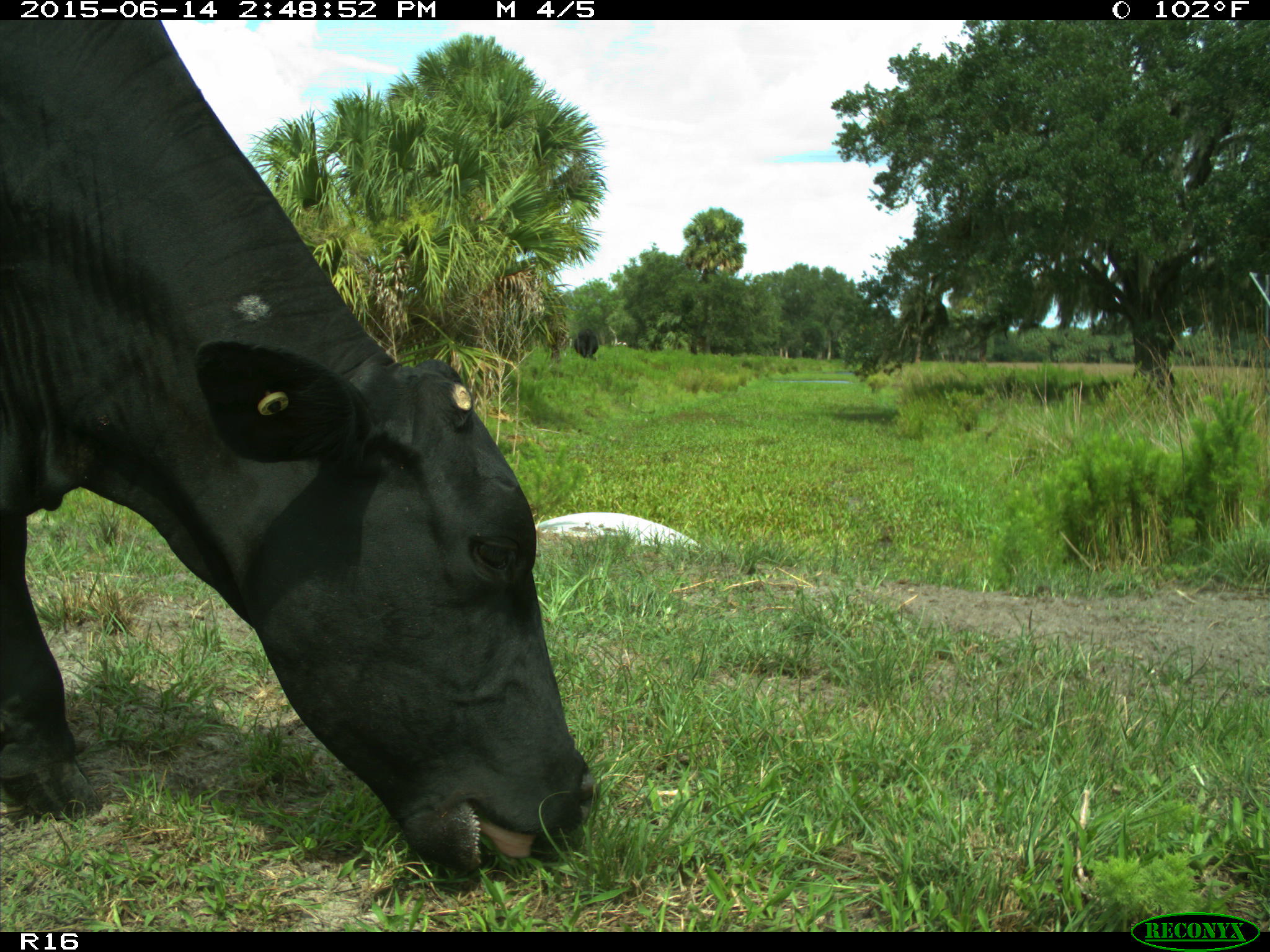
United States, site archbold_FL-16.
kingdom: Animalia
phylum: Chordata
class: Mammalia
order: Artiodactyla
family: Bovidae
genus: Bos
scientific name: Bos taurus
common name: domestic cow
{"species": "Bos taurus (domestic cow)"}